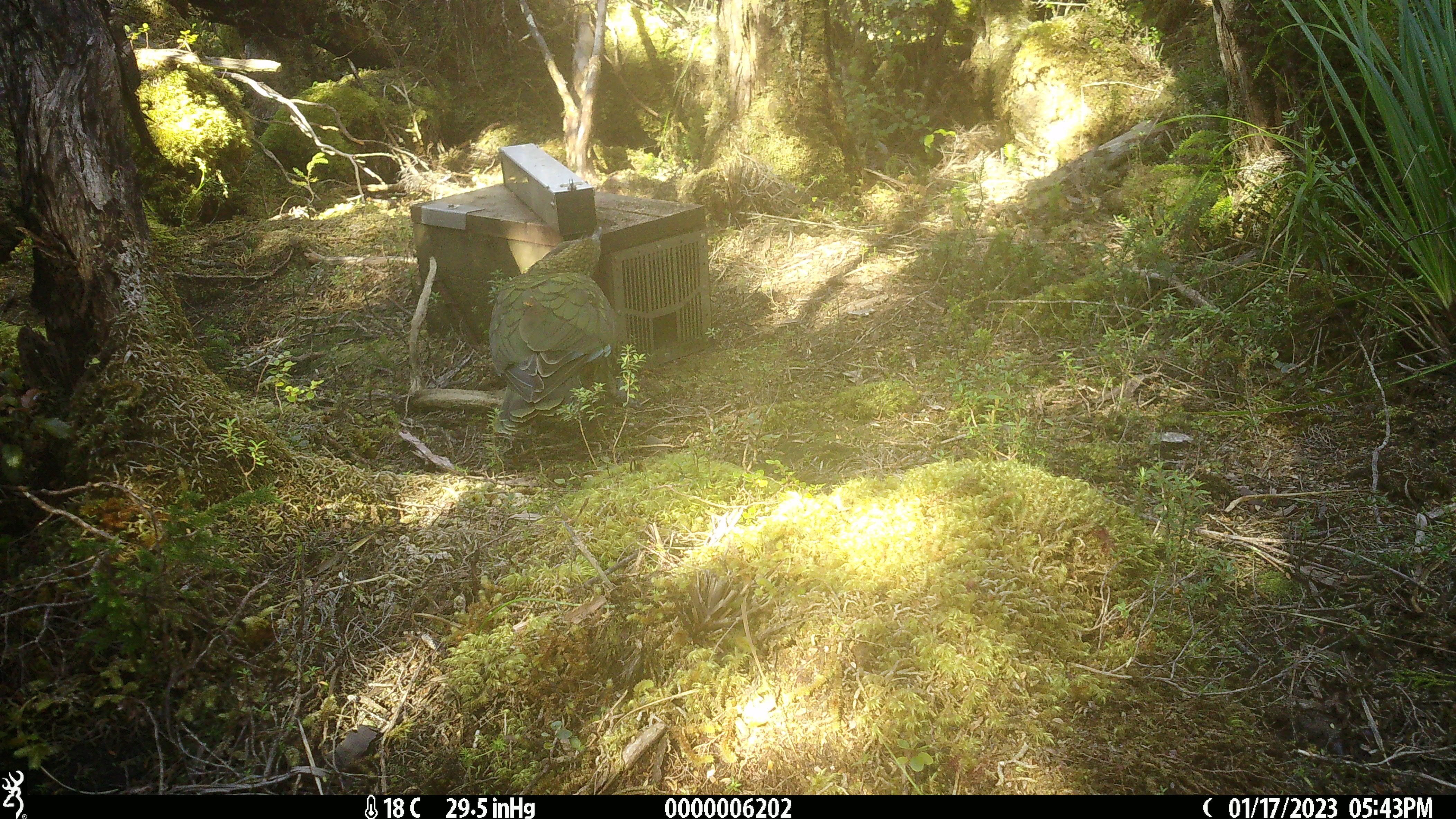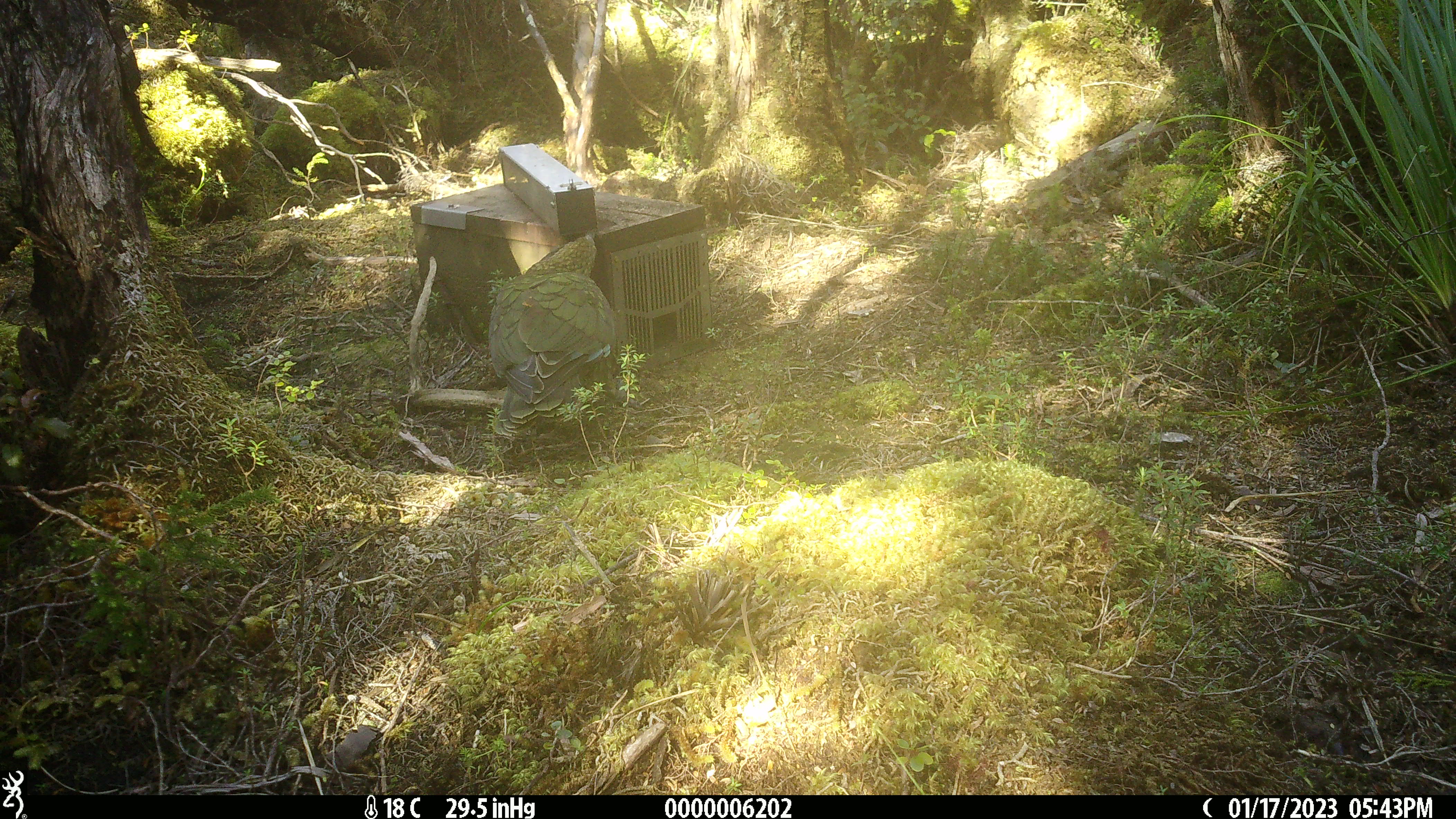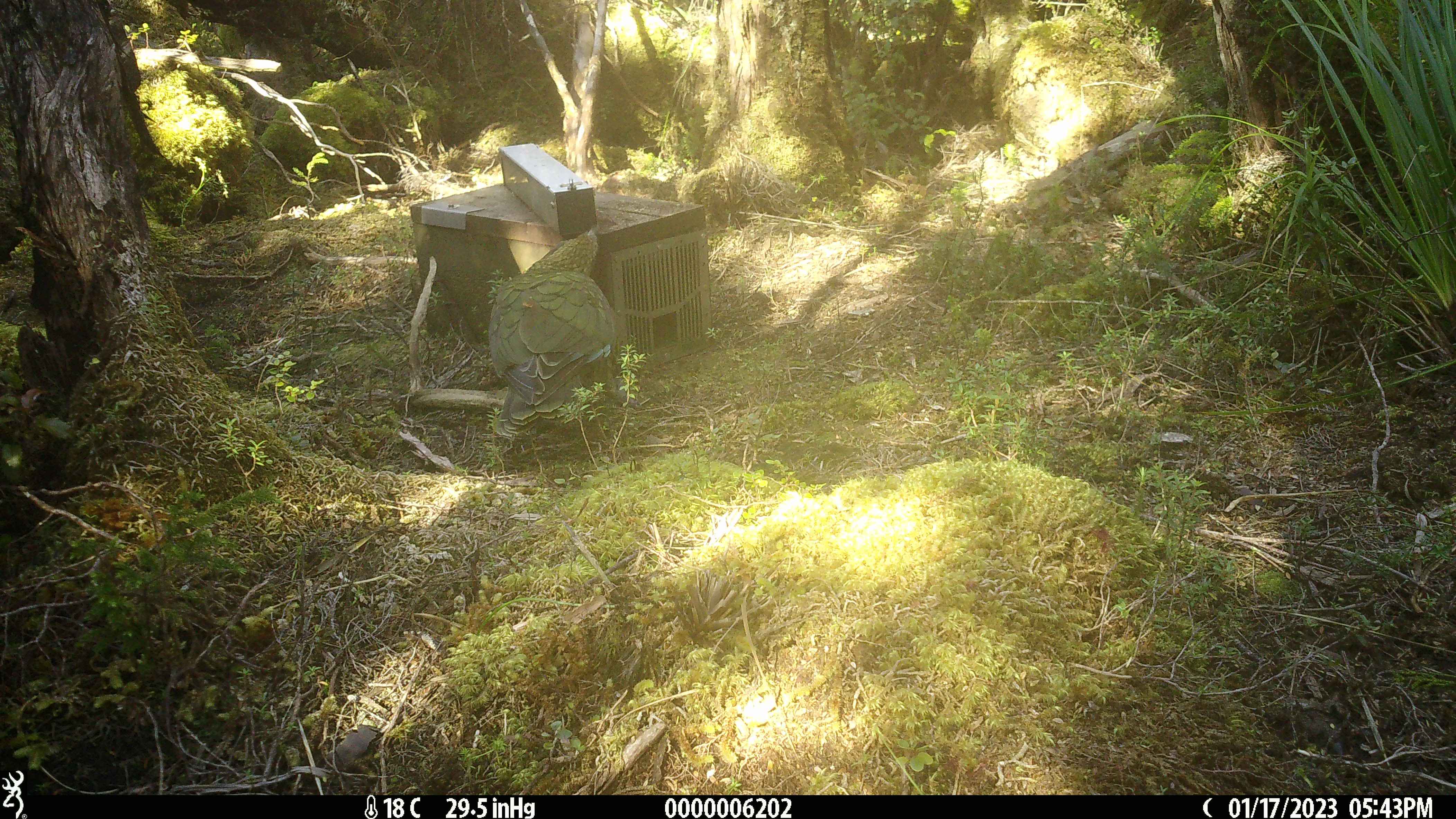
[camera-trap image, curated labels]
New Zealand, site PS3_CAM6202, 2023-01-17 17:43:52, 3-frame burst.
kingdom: Animalia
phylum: Chordata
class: Aves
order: Psittaciformes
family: Strigopidae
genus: Nestor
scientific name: Nestor notabilis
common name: kea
Kea (Nestor notabilis).